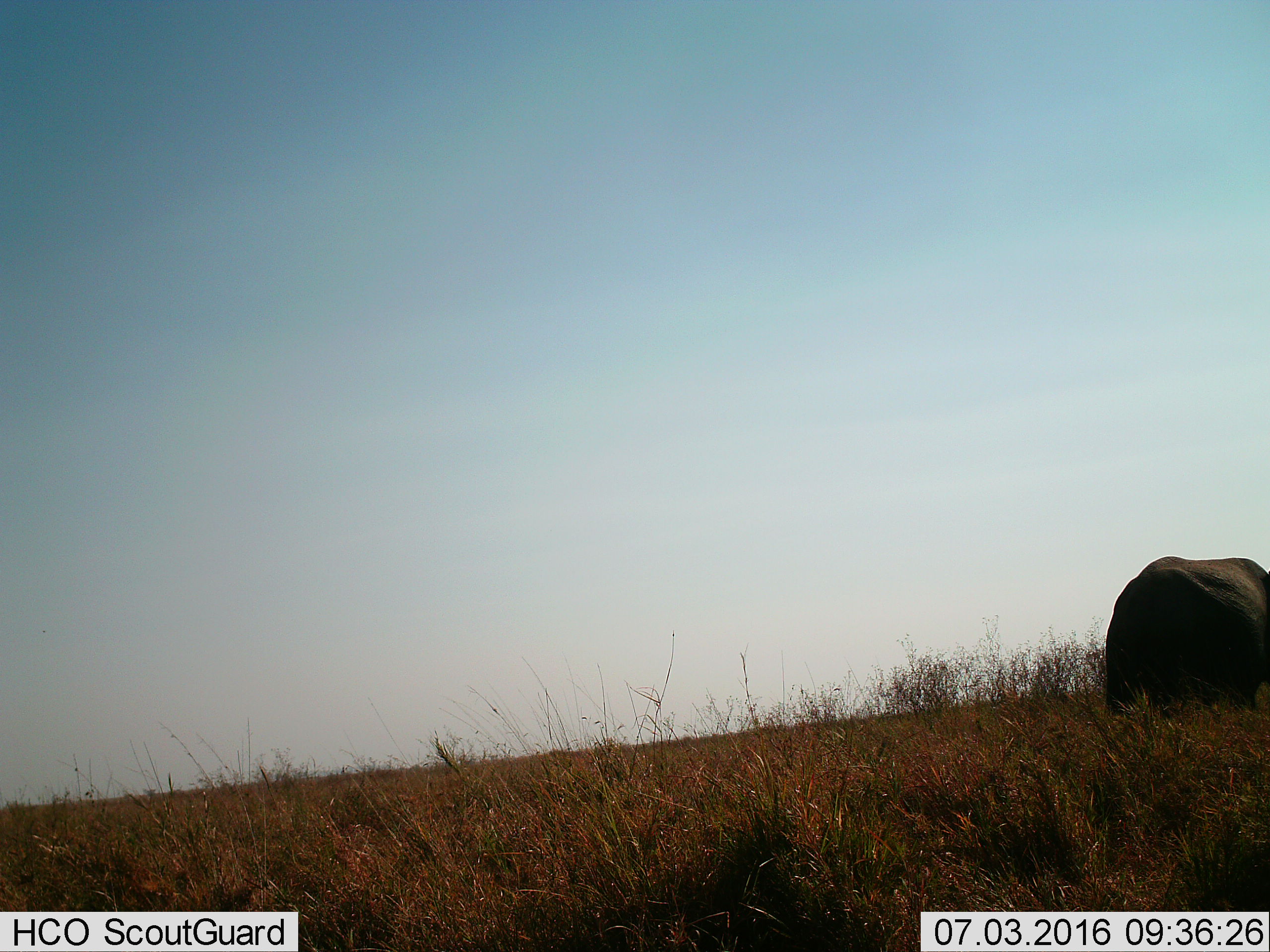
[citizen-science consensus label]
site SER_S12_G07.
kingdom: Animalia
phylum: Chordata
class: Mammalia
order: Proboscidea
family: Elephantidae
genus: Loxodonta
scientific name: Loxodonta africana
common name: african bush elephant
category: elephant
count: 1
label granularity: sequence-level